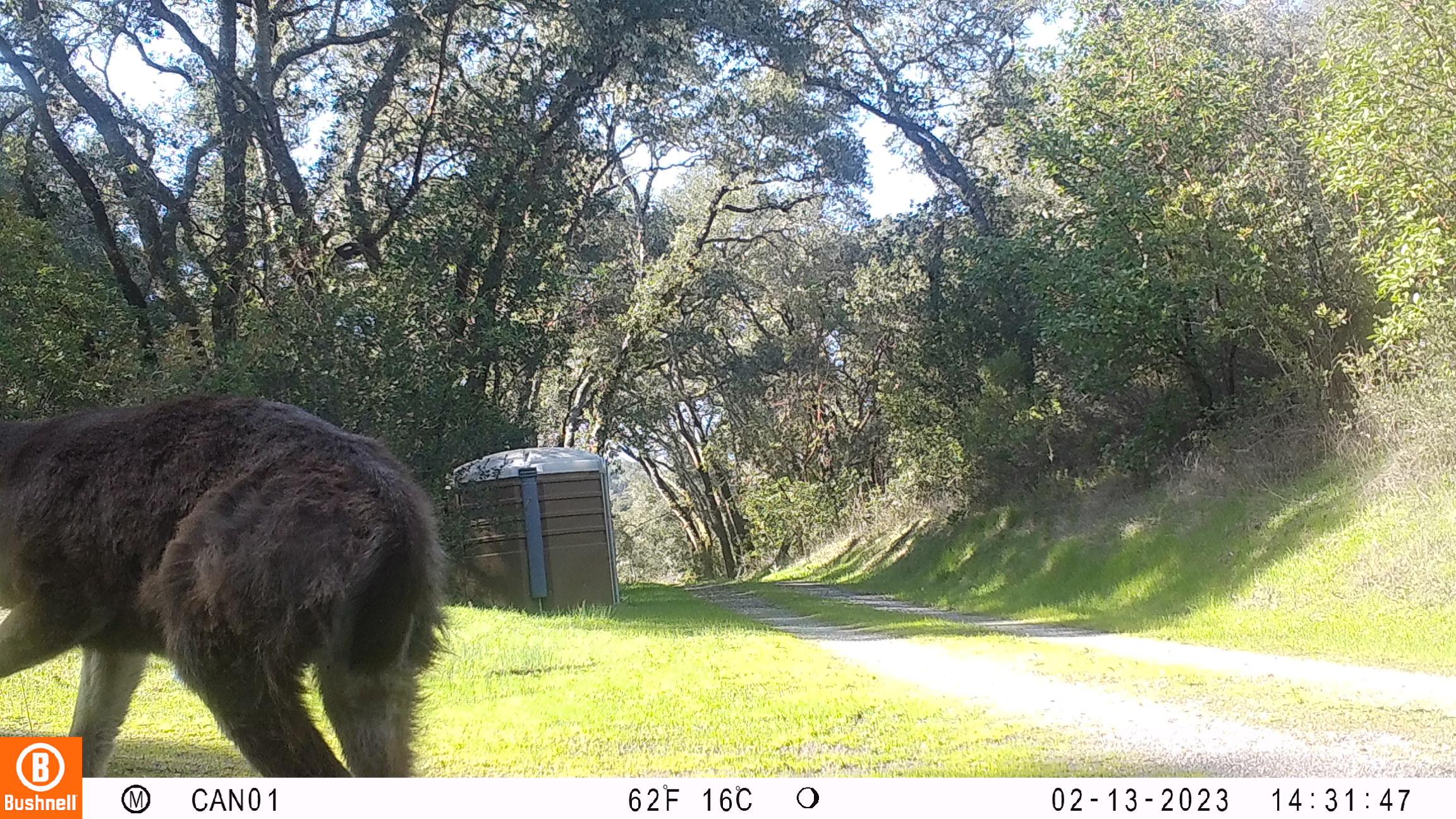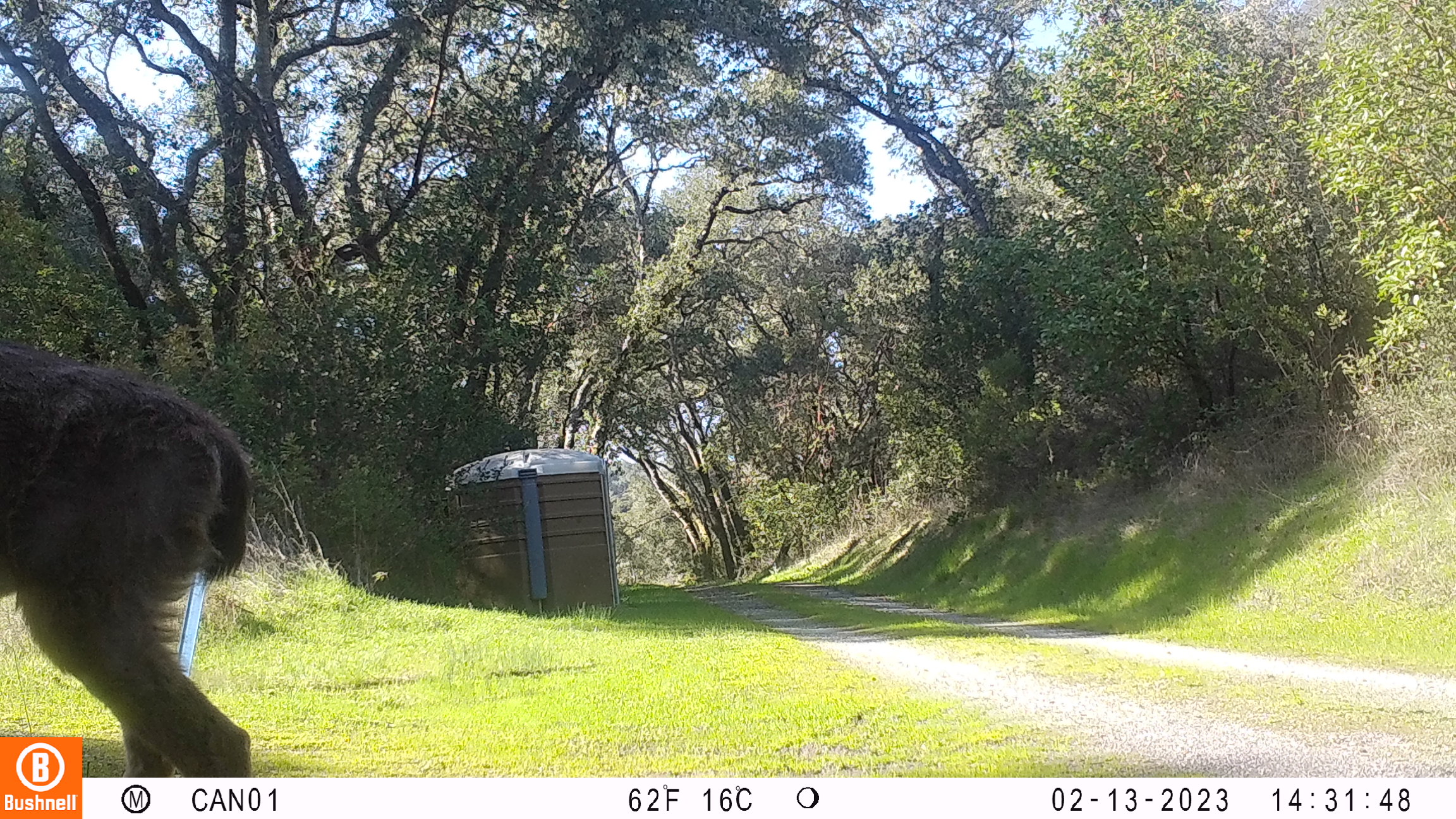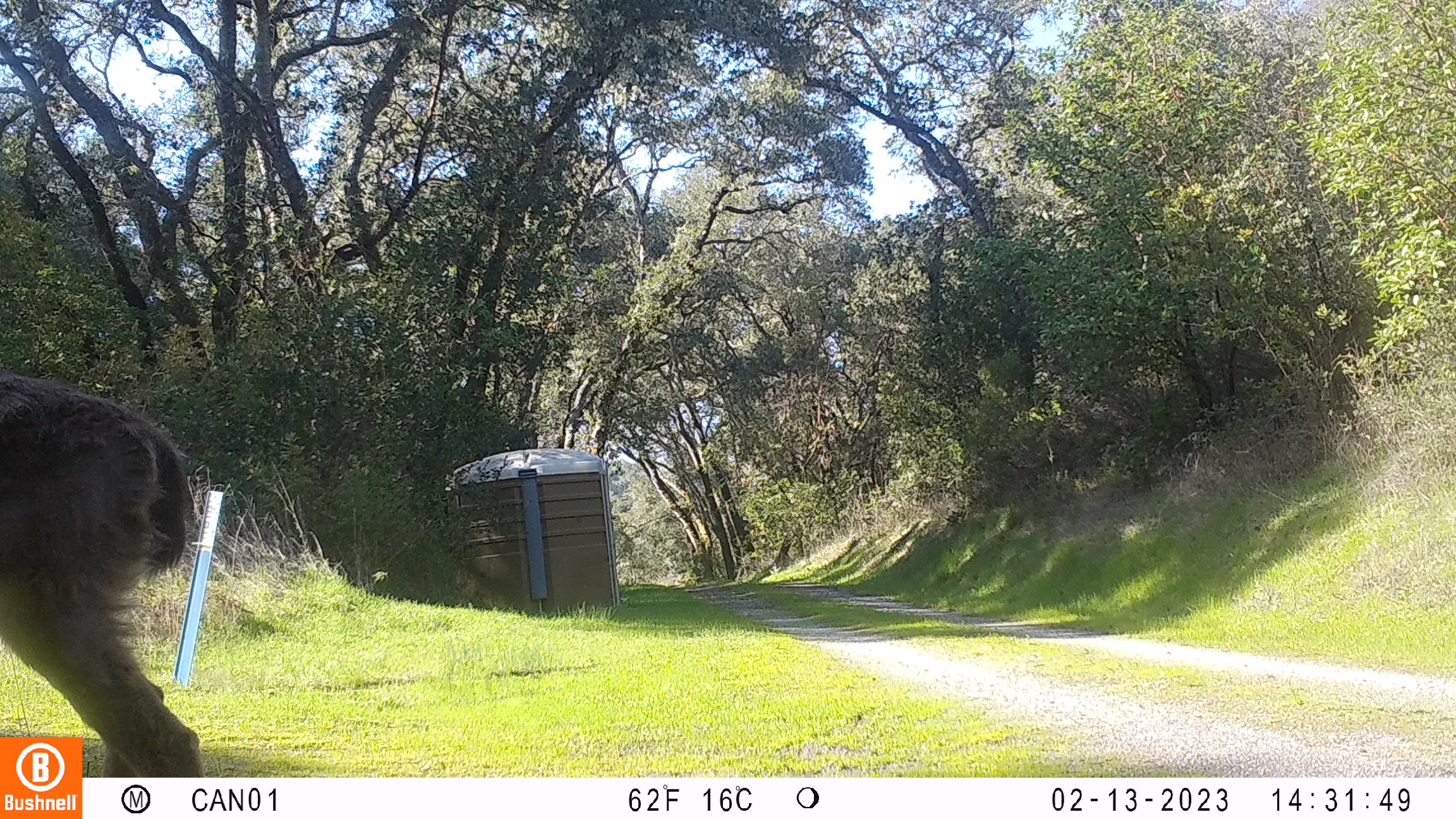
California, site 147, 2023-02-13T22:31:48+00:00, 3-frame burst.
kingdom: Animalia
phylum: Chordata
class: Mammalia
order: Artiodactyla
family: Cervidae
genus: Odocoileus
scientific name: Odocoileus hemionus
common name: mule deer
Mule deer (Odocoileus hemionus).